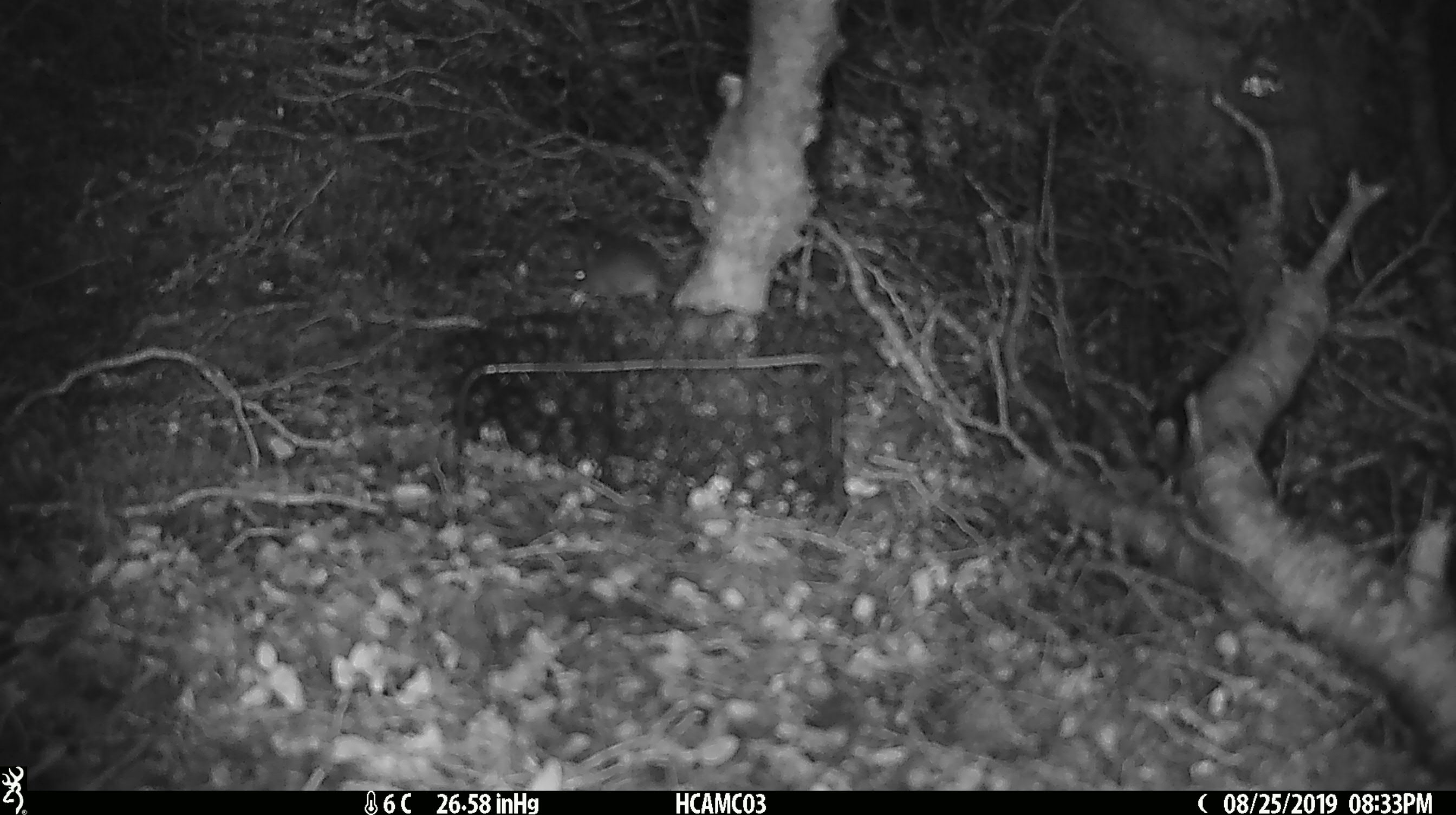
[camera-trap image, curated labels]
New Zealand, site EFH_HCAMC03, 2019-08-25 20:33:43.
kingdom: Animalia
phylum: Chordata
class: Mammalia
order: Rodentia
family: Muridae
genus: Mus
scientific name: Mus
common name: mouse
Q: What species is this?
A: Mouse (Mus).